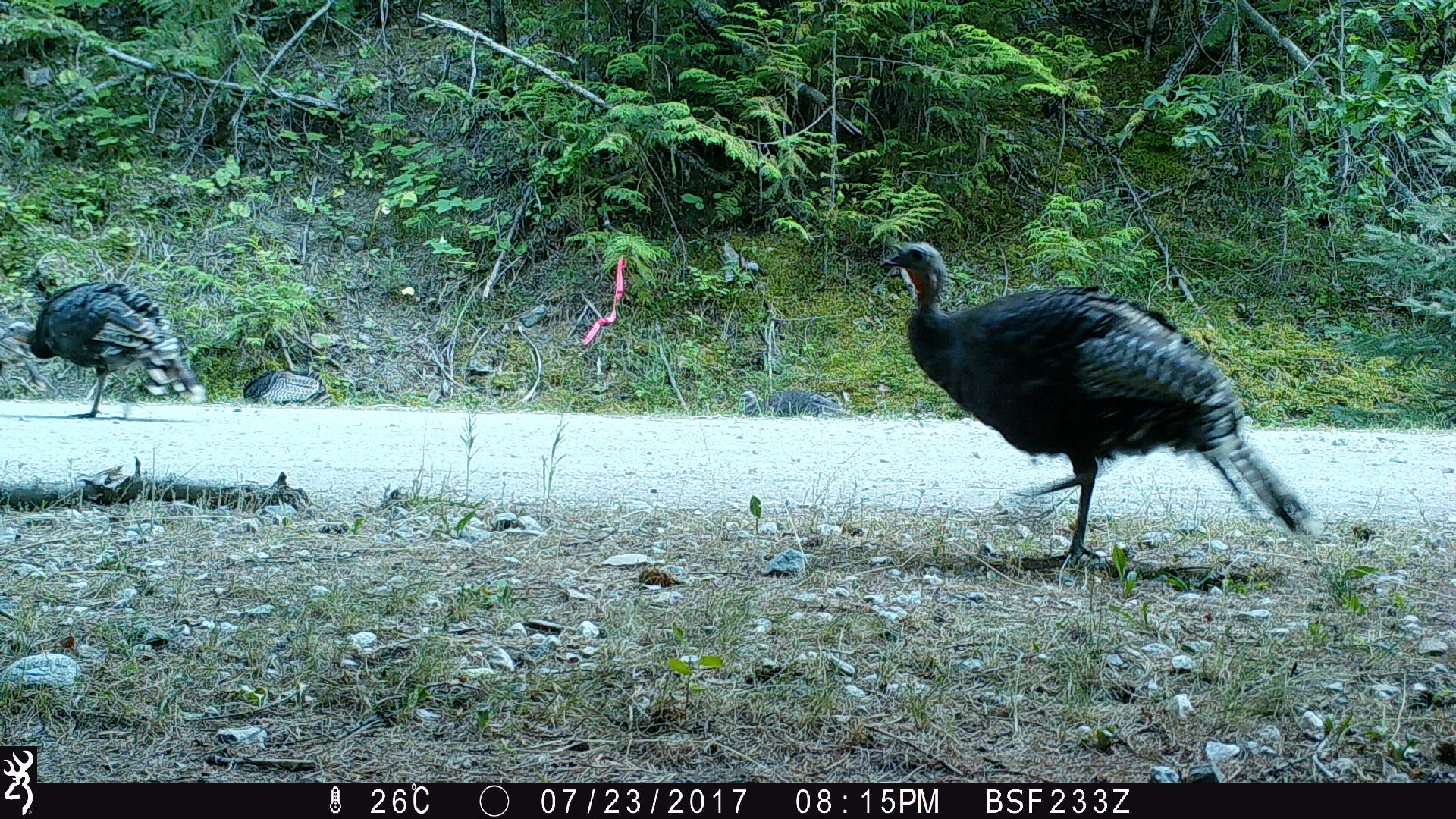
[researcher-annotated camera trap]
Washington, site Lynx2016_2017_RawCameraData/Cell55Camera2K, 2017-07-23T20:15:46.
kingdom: Animalia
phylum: Chordata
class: Aves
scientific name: Aves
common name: birds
Aves (birds). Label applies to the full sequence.